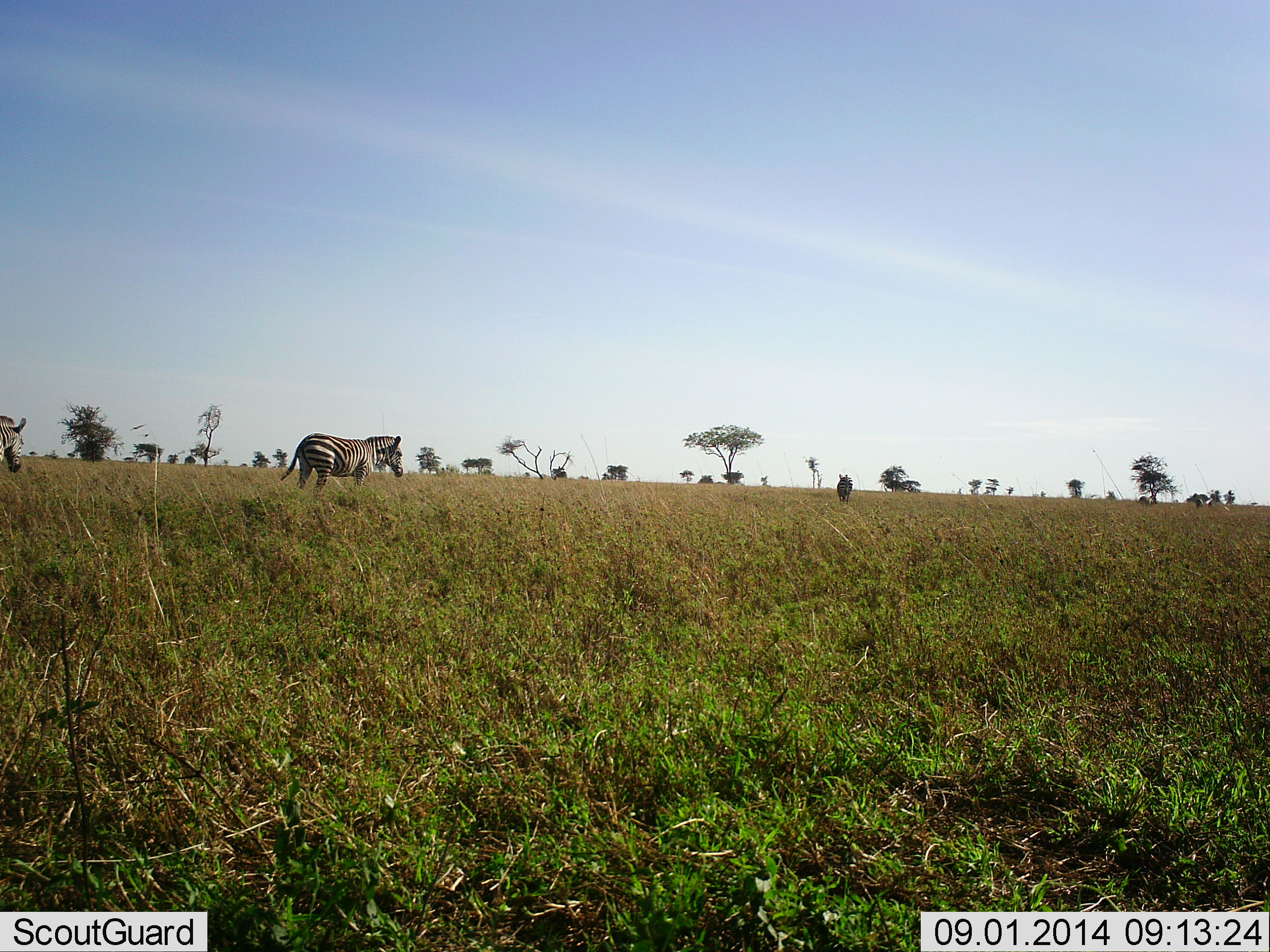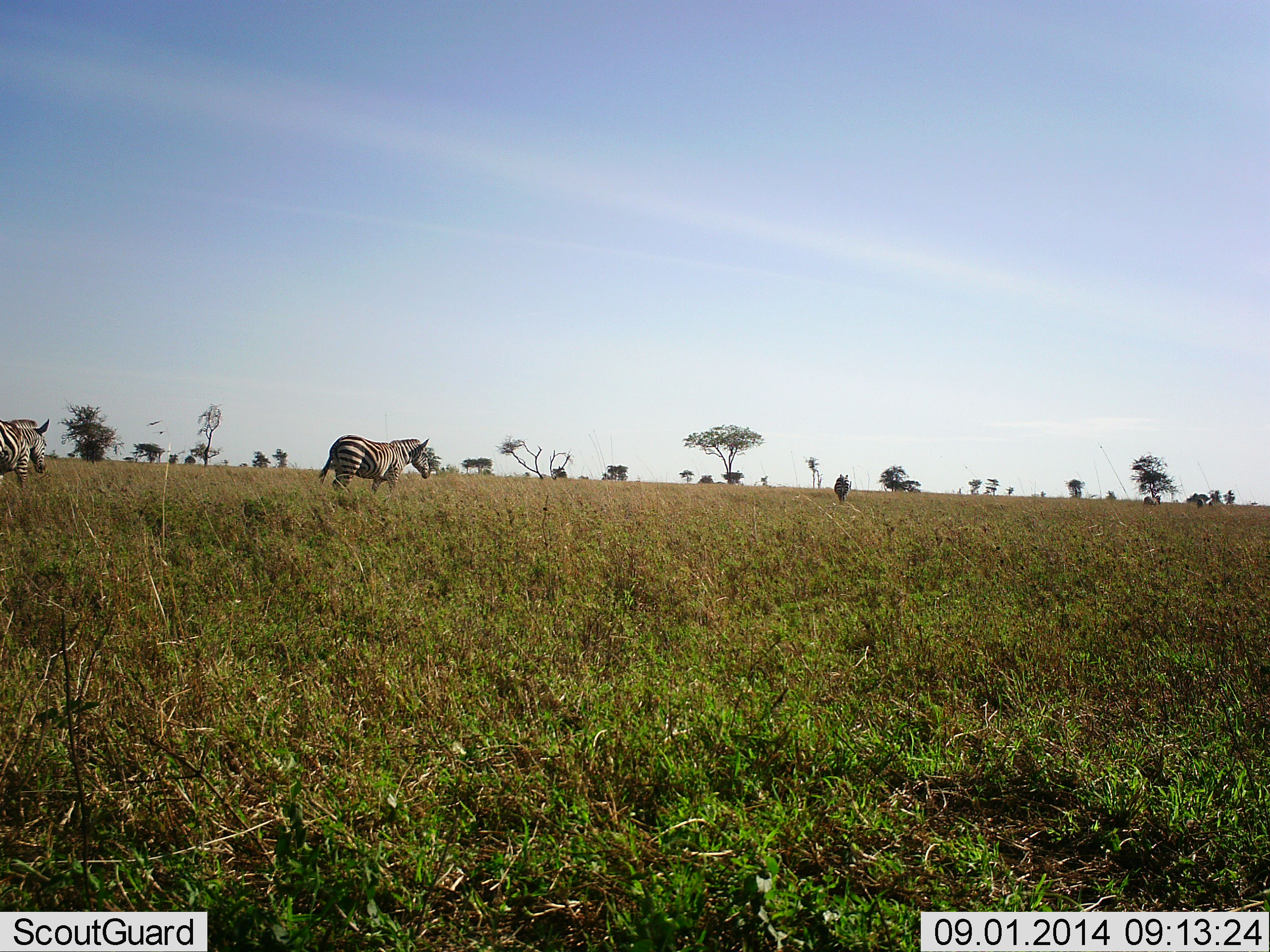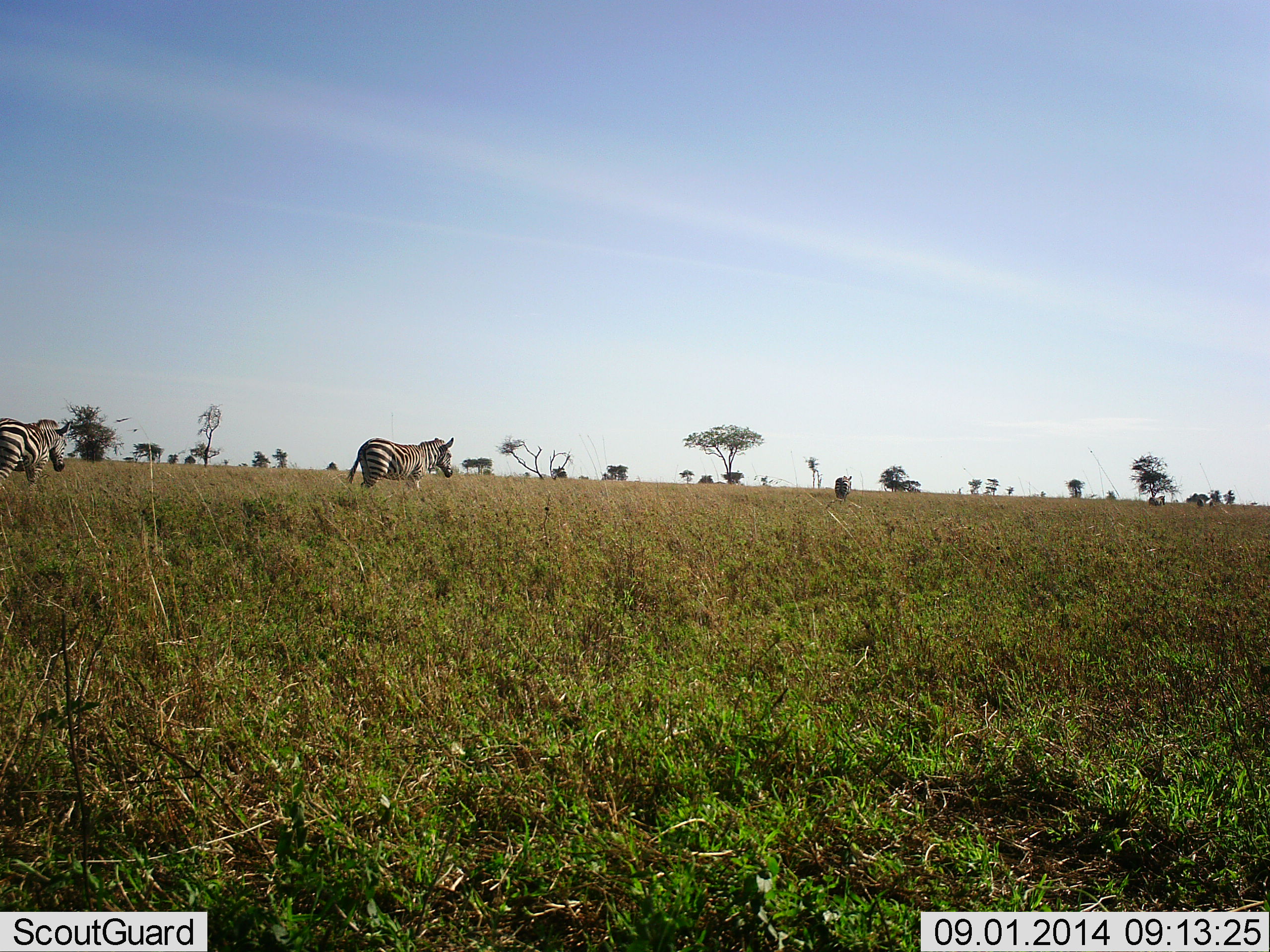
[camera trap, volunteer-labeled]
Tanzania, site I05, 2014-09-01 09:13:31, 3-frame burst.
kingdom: Animalia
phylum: Chordata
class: Mammalia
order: Perissodactyla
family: Equidae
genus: Equus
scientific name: Equus quagga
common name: plains zebra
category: zebra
Zebra (plains zebra) (Equus quagga), count 4. Behavior (volunteer vote fractions): standing 20%, resting 0%, moving 90%, interacting 0%. Young present (vote fraction): 0%. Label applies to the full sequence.